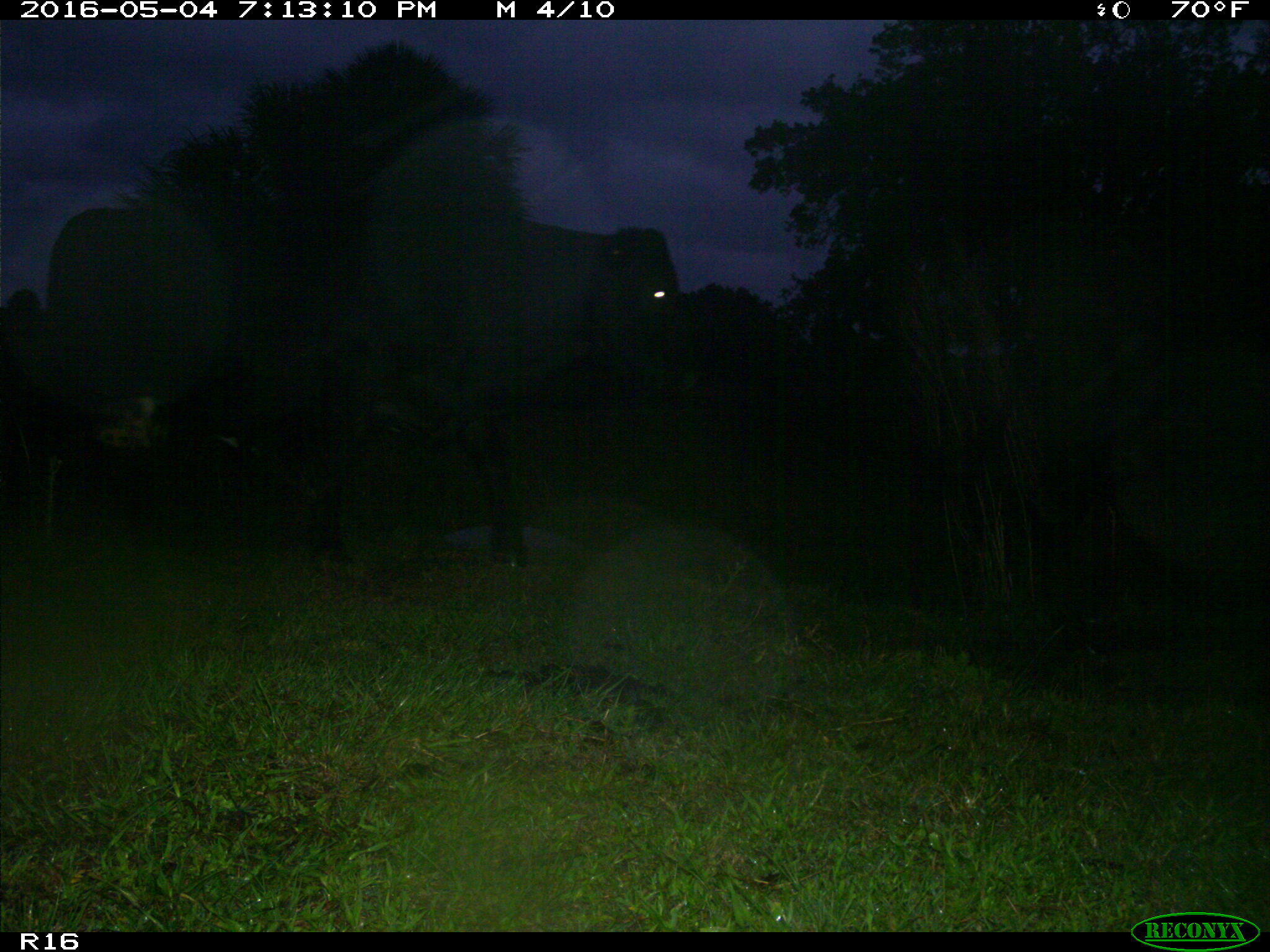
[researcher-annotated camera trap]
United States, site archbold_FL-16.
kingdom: Animalia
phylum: Chordata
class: Mammalia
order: Artiodactyla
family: Bovidae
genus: Bos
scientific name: Bos taurus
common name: domestic cow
Bos taurus (domestic cow).